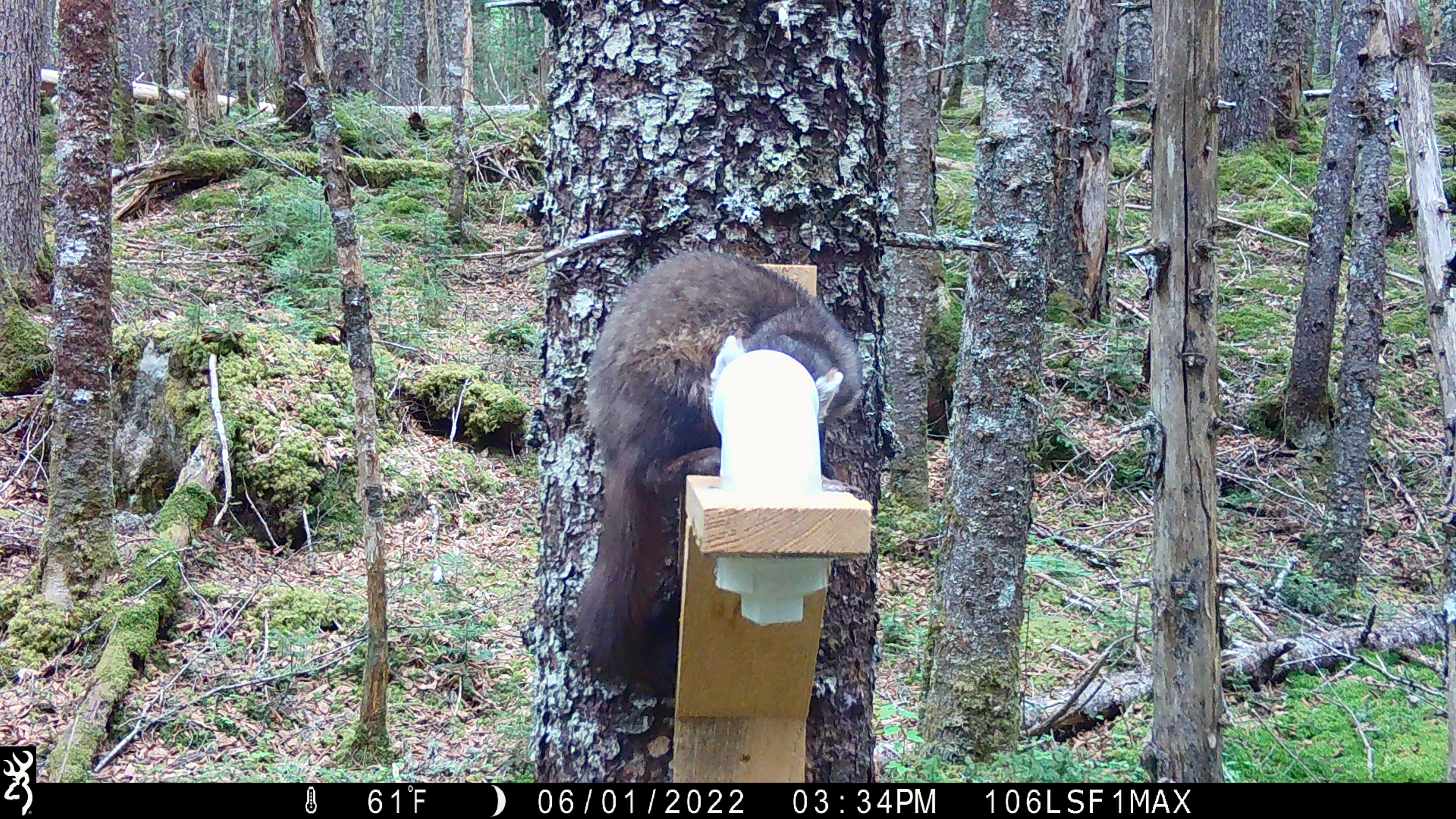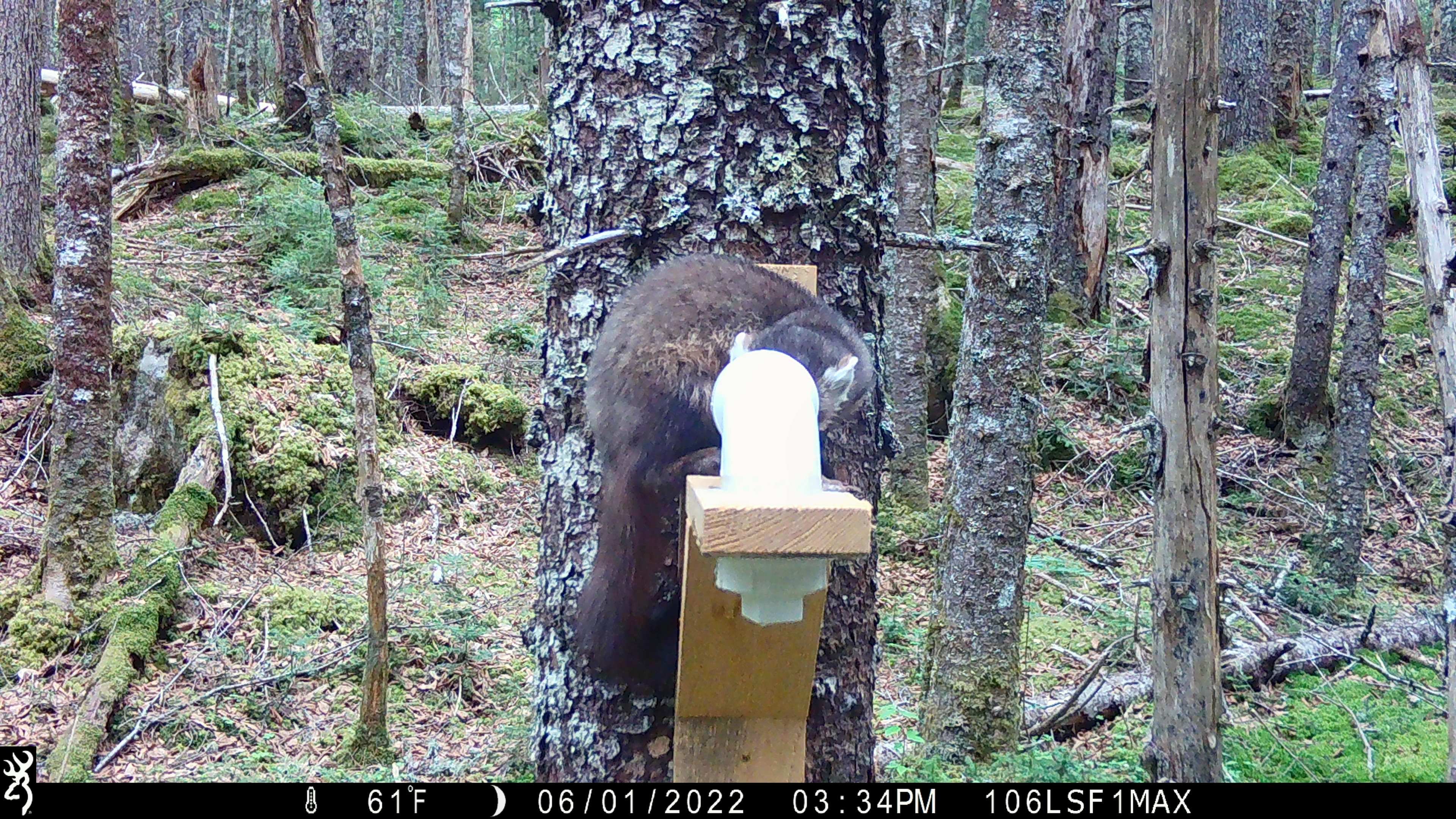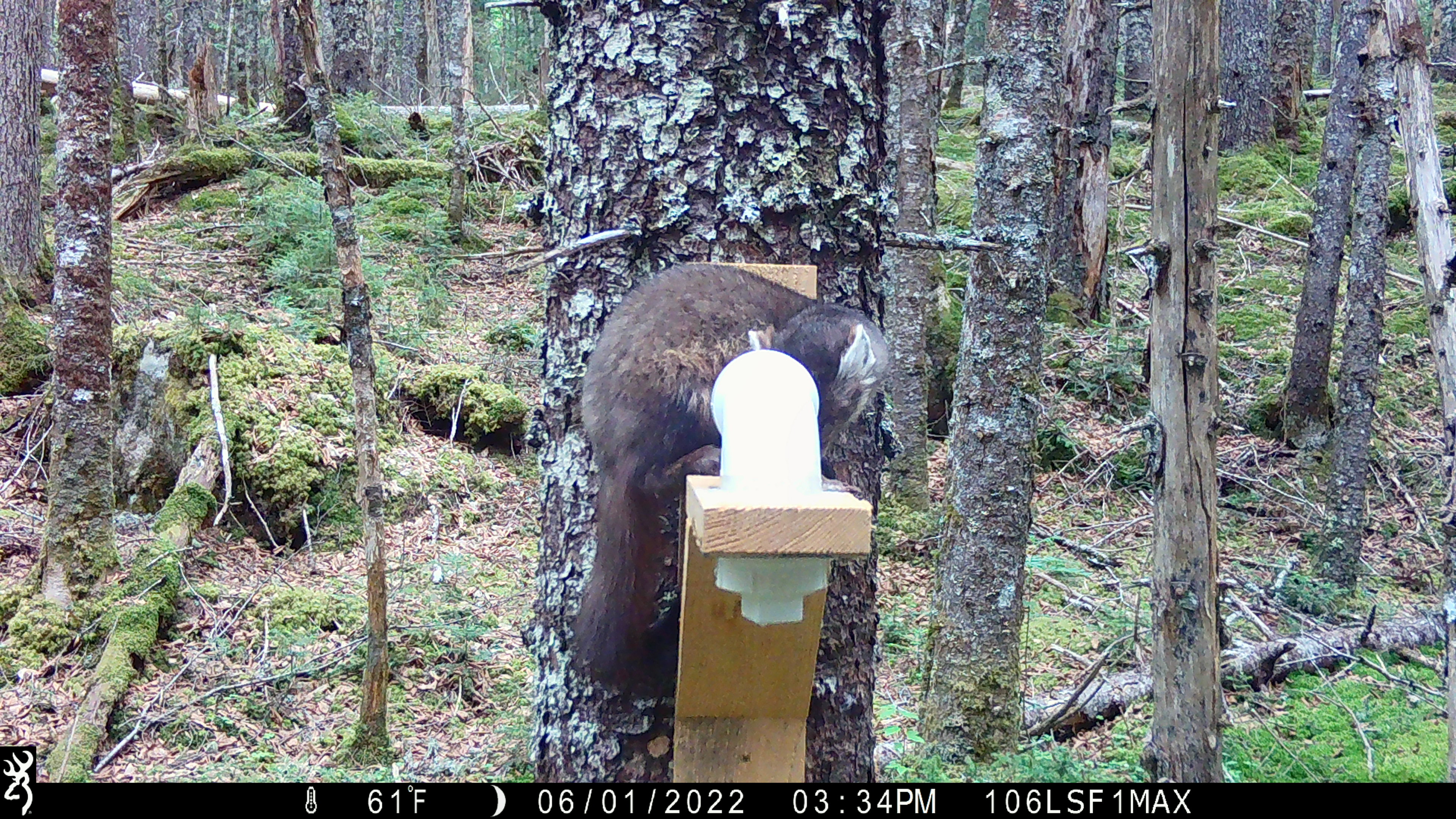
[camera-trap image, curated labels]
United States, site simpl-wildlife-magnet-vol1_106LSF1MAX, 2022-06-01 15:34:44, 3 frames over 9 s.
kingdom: Animalia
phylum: Chordata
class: Mammalia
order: Carnivora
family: Mustelidae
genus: Martes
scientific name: Martes americana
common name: american marten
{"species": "american marten (Martes americana)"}